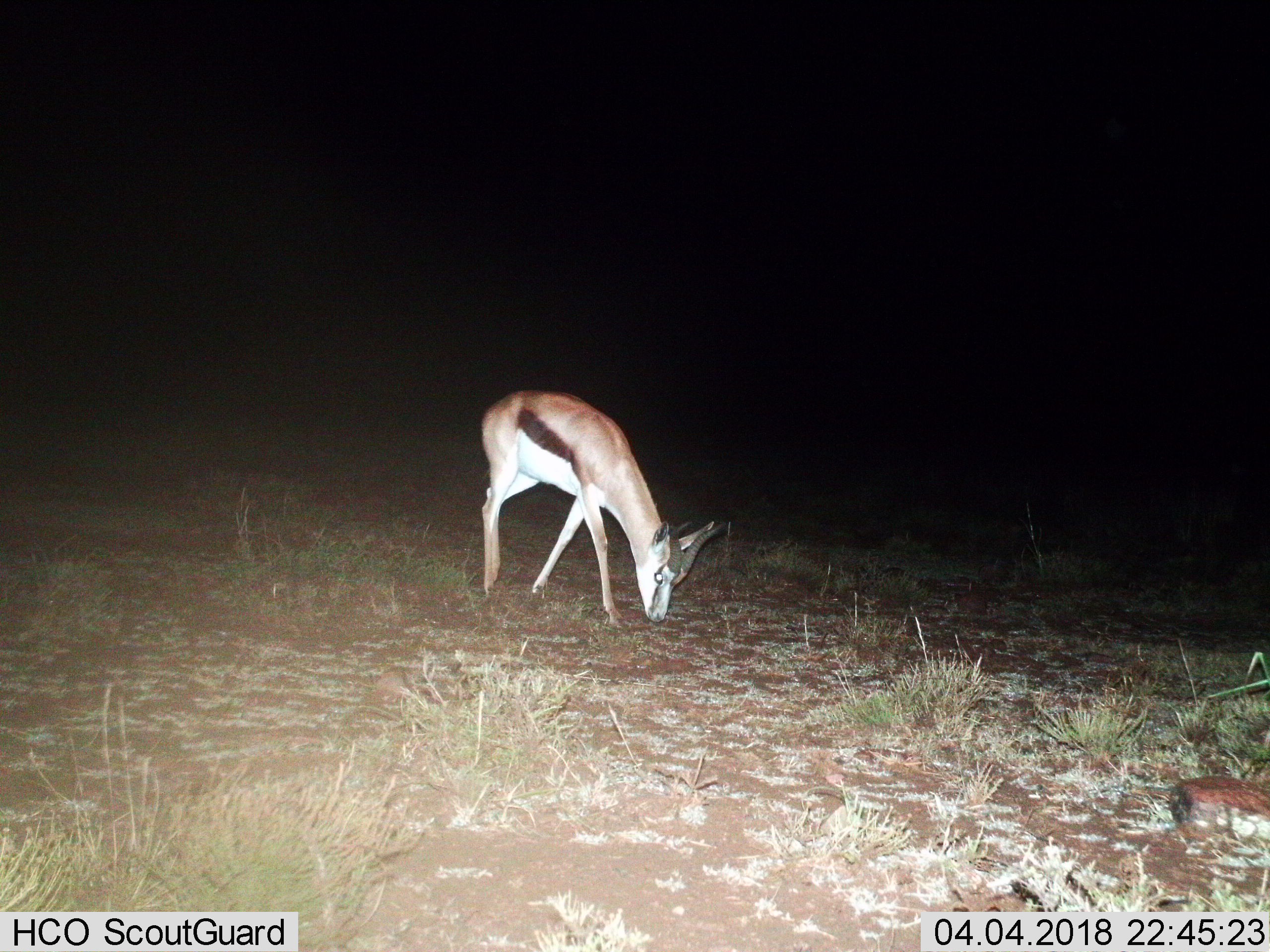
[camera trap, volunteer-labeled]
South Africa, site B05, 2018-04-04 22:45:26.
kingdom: Animalia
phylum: Chordata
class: Mammalia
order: Artiodactyla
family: Bovidae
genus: Antidorcas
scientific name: Antidorcas marsupialis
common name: springbok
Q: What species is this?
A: Springbok (Antidorcas marsupialis).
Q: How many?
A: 1.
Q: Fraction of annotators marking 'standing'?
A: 14%.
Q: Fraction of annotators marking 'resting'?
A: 0%.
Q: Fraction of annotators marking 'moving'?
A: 14%.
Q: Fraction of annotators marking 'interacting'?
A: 0%.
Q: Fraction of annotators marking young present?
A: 0%.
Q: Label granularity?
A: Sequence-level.